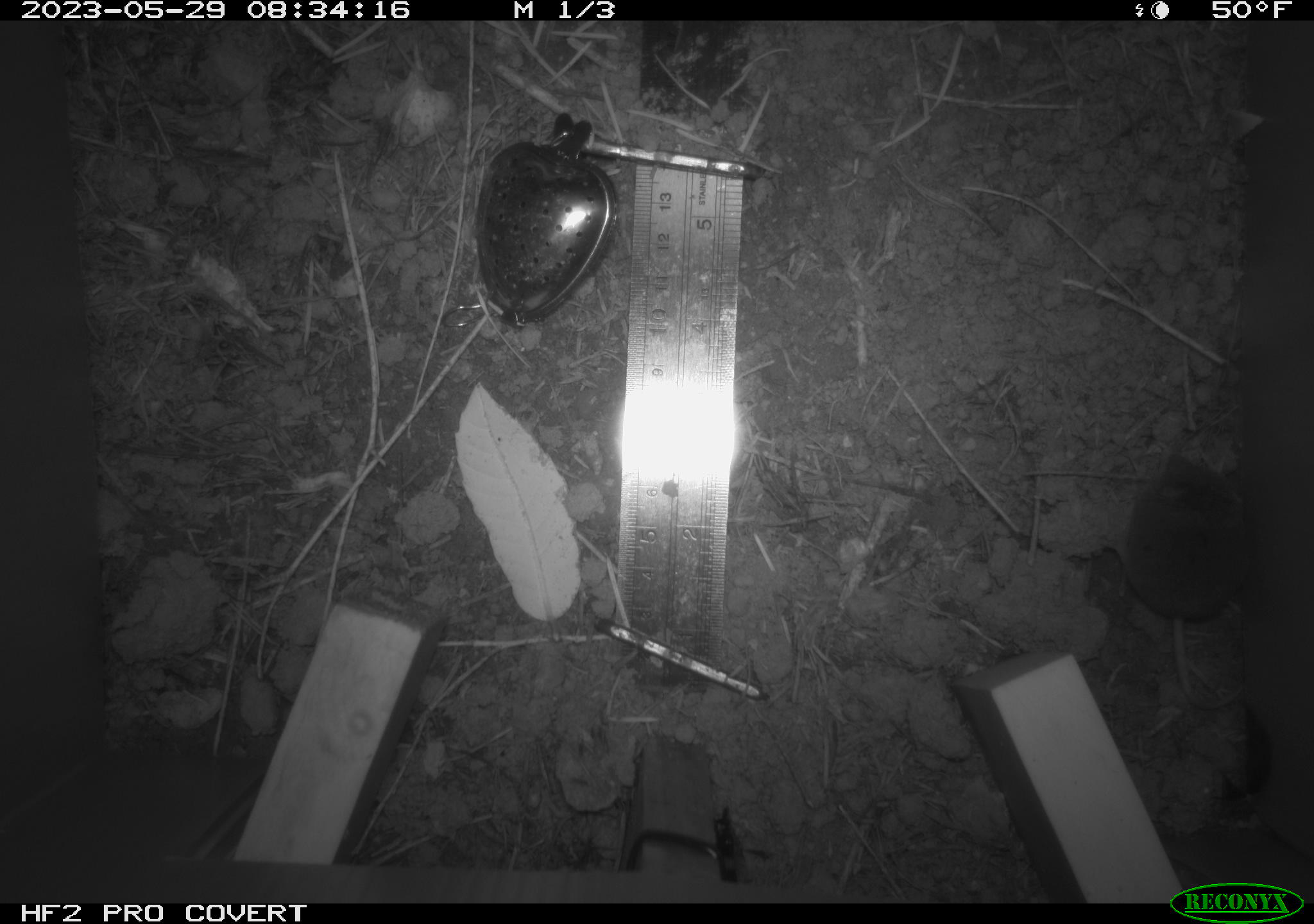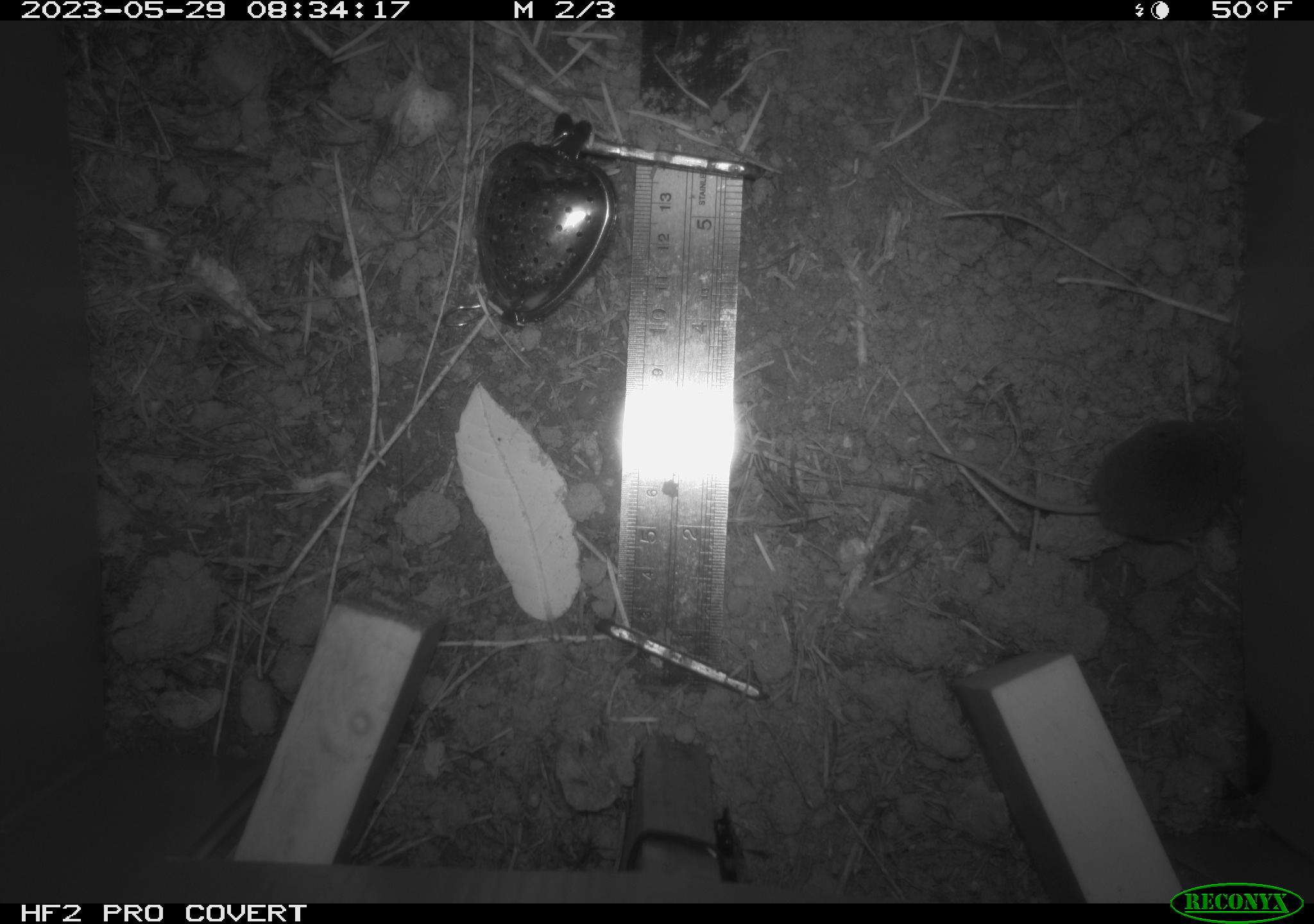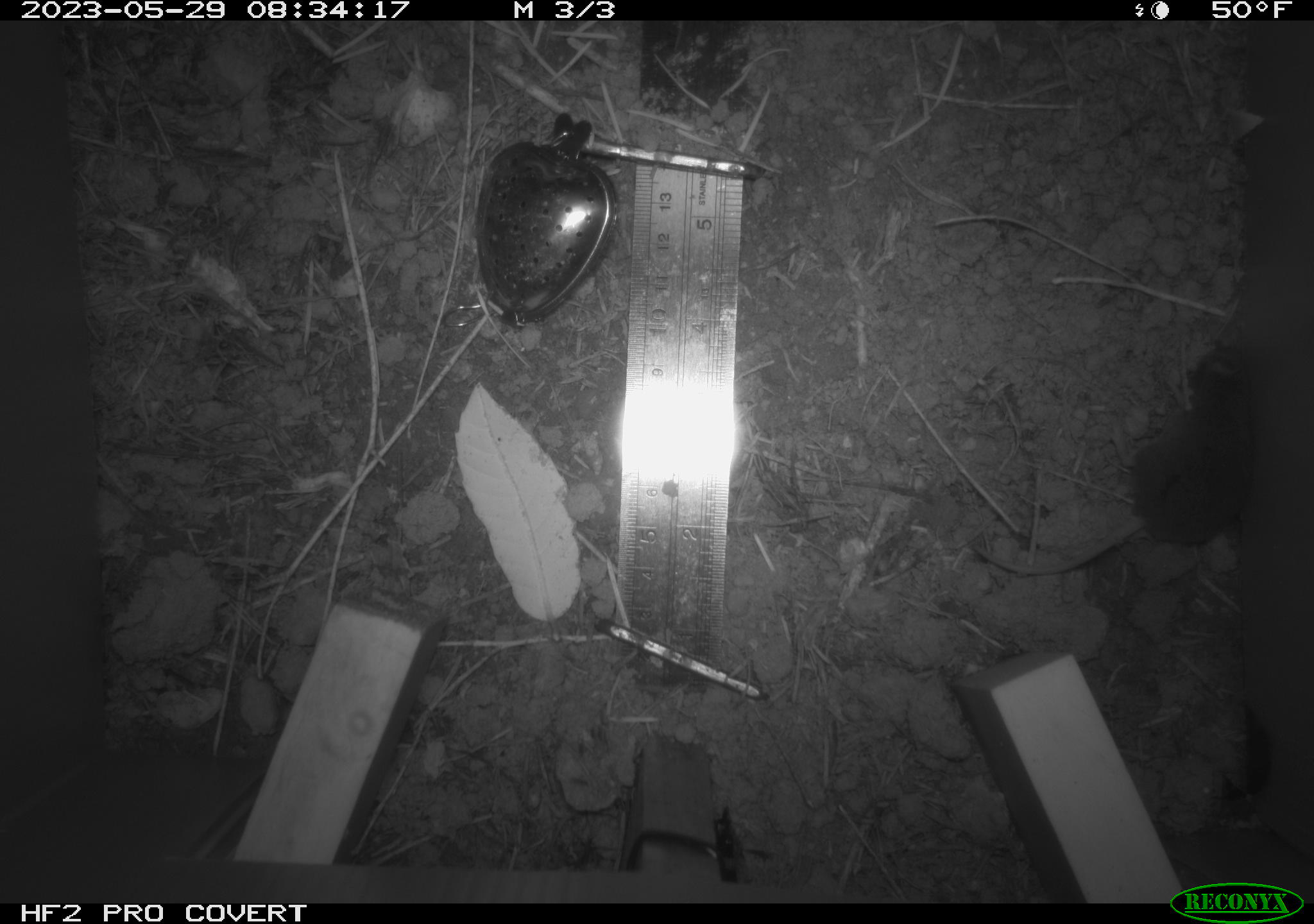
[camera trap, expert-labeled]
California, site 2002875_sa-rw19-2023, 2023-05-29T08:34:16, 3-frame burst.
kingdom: Animalia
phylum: Chordata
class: Mammalia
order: Eulipotyphla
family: Soricidae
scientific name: Soricidae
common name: shrews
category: soricidae family